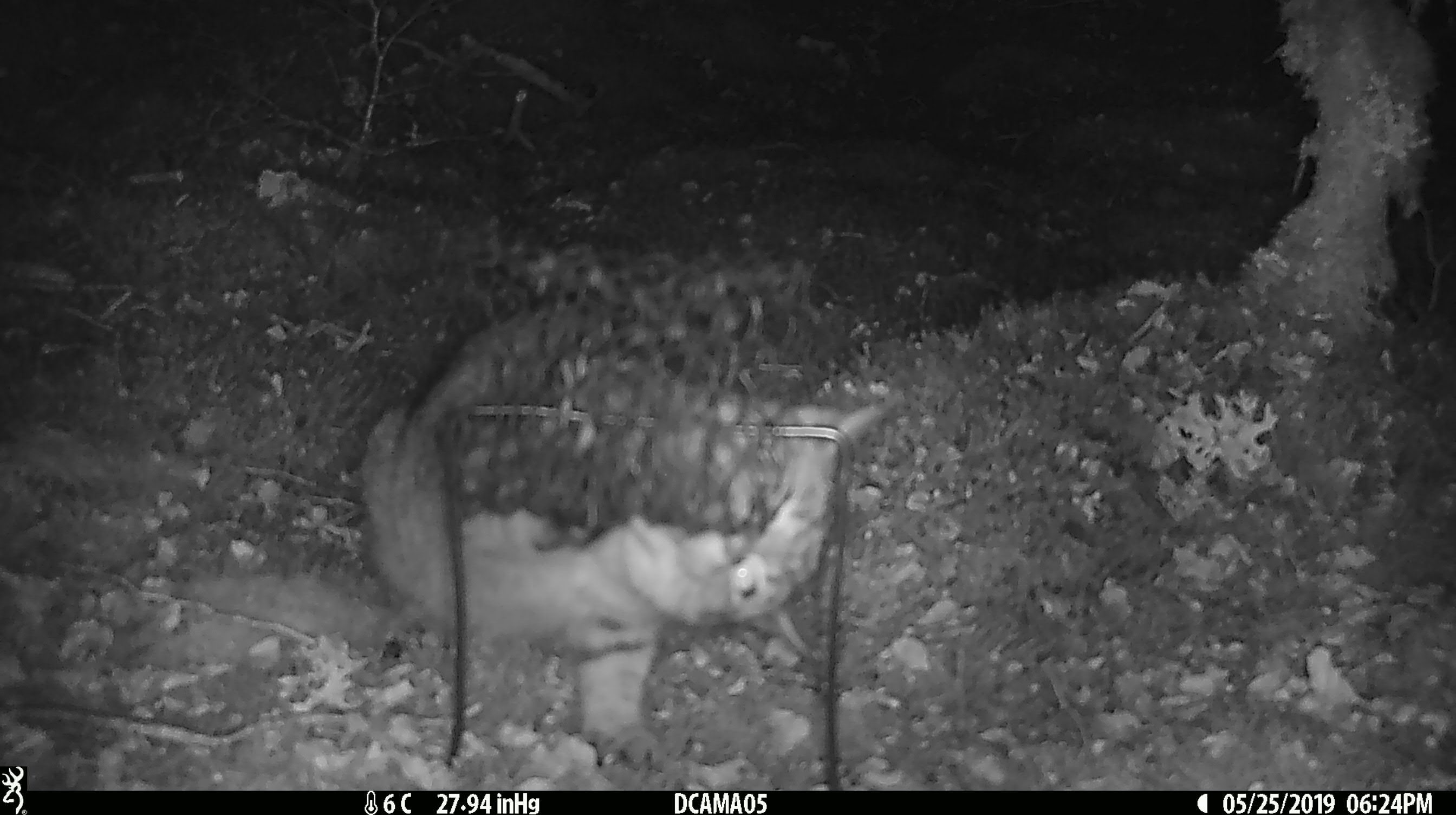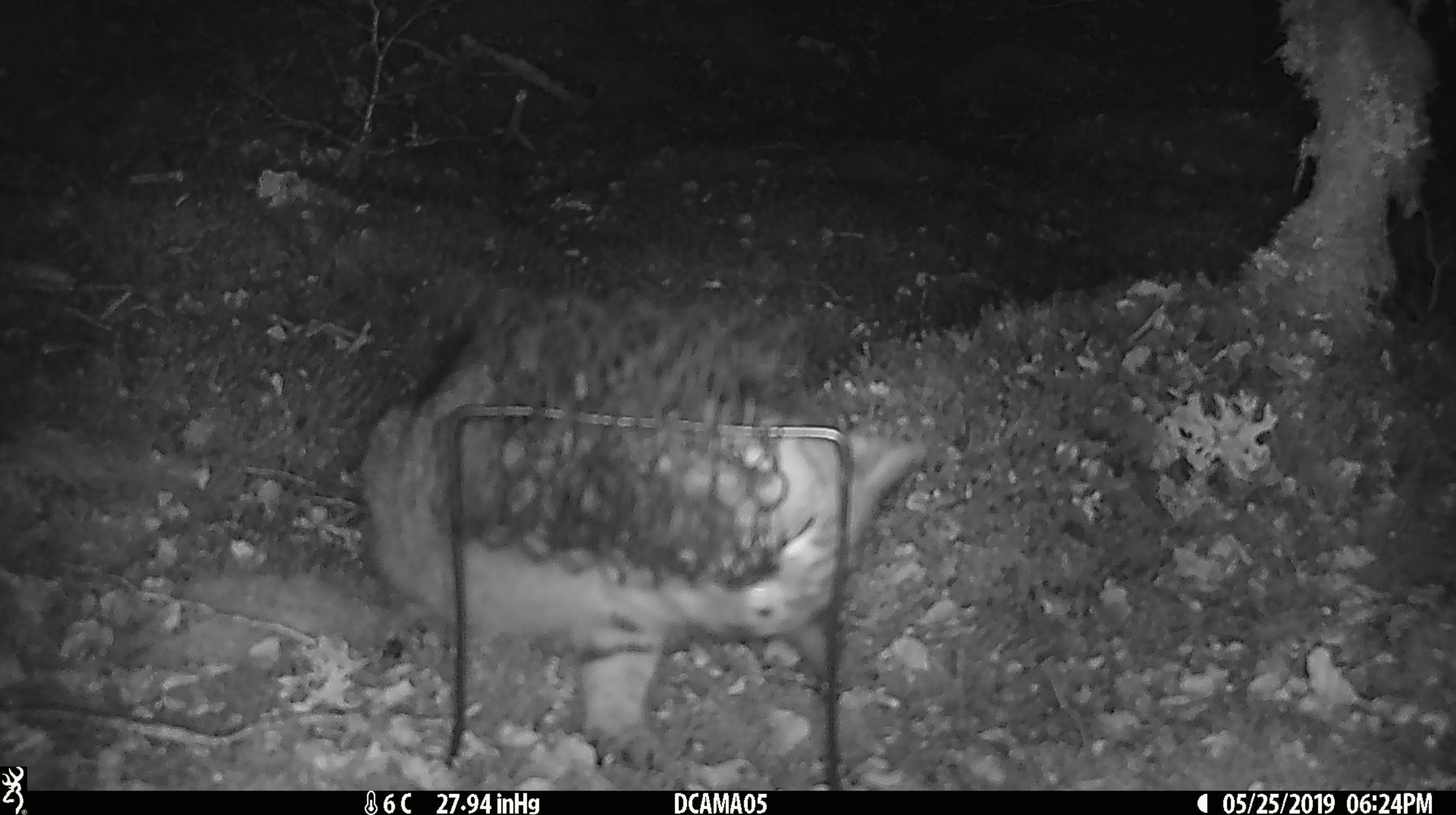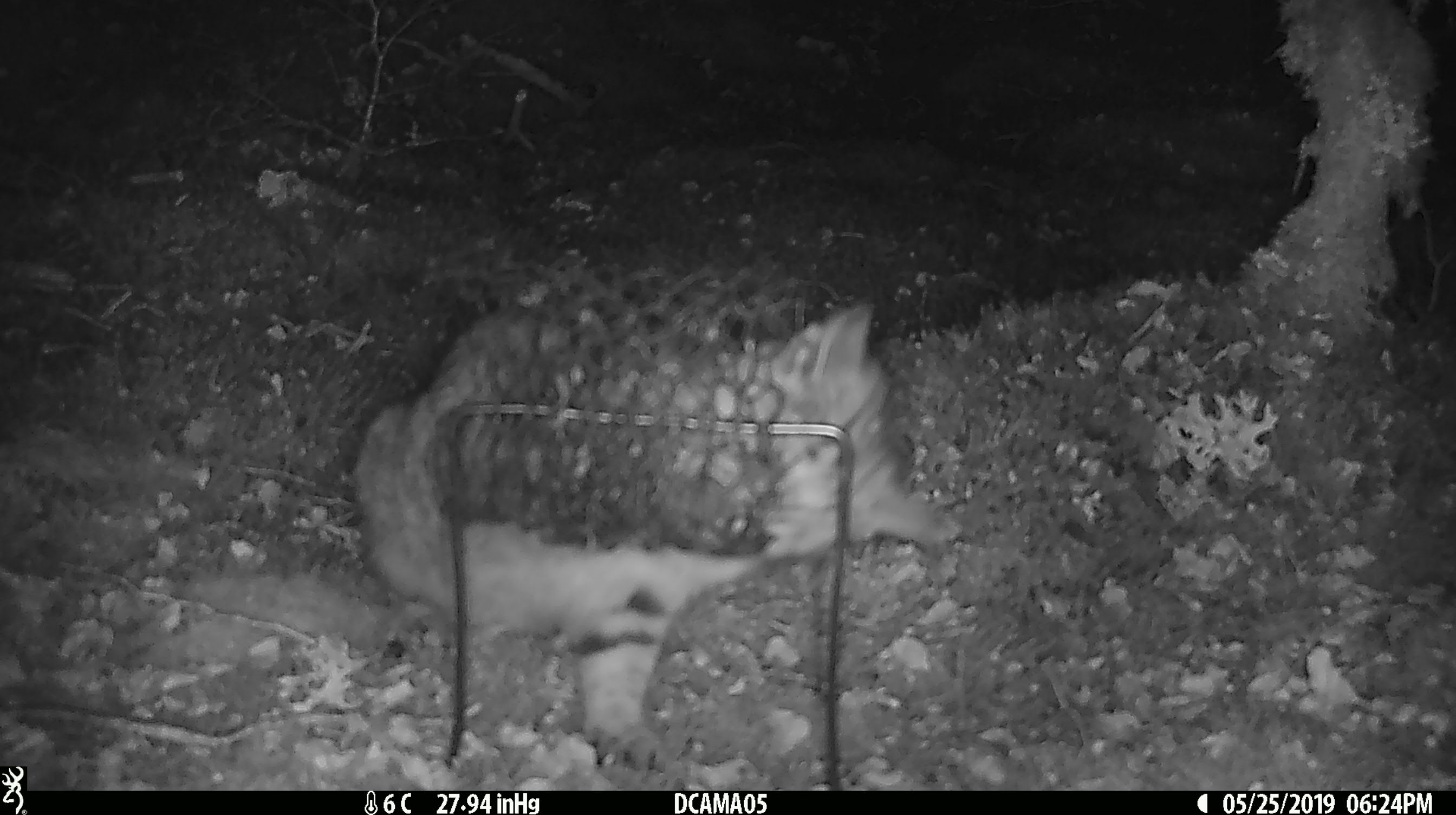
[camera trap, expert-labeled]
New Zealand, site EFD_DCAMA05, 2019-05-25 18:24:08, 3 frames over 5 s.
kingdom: Animalia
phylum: Chordata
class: Mammalia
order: Carnivora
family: Felidae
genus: Felis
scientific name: Felis catus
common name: domestic cat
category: cat